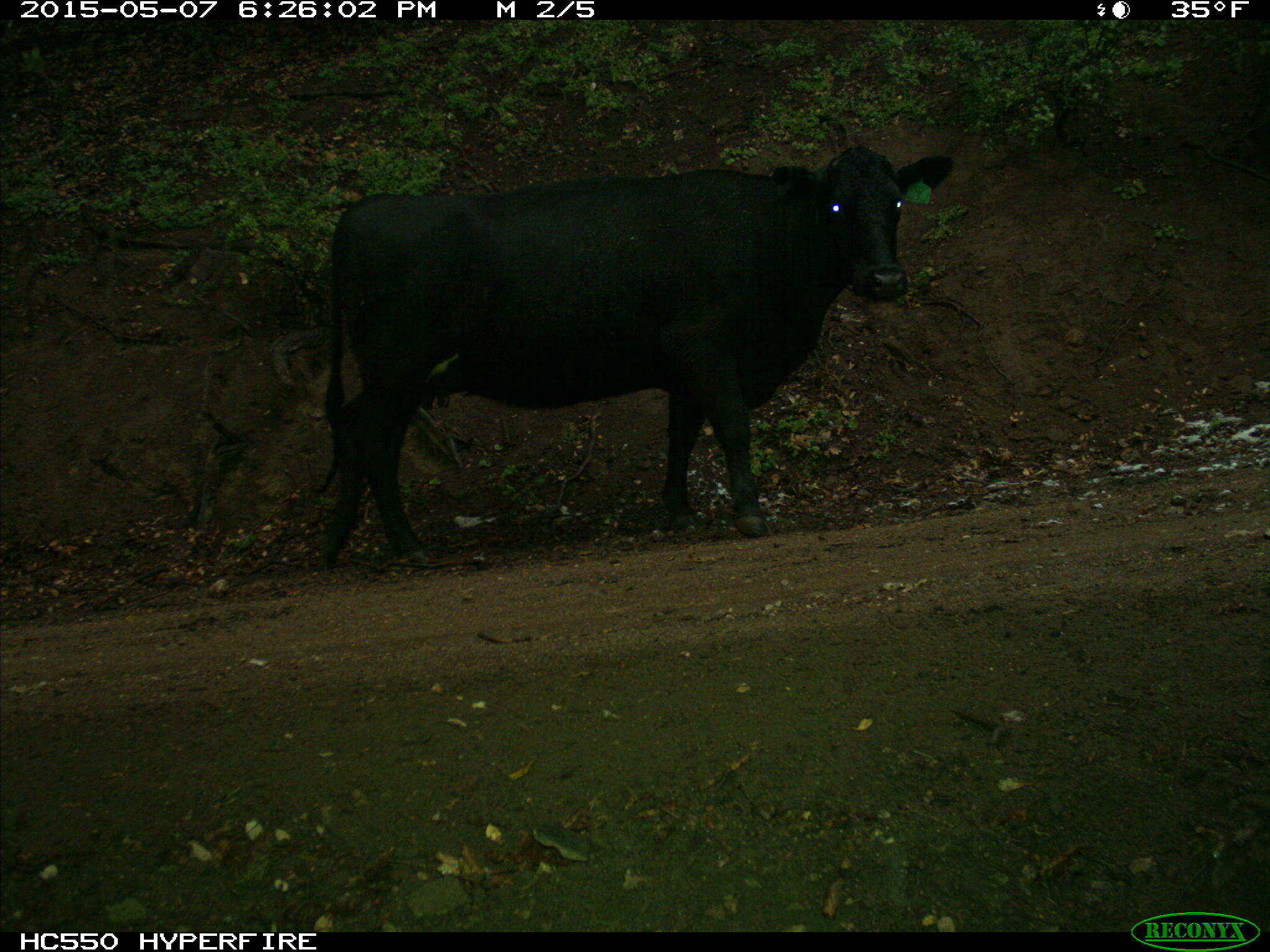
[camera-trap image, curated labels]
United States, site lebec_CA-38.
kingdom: Animalia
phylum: Chordata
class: Mammalia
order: Artiodactyla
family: Bovidae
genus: Bos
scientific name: Bos taurus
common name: domestic cow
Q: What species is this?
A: Bos taurus (domestic cow).